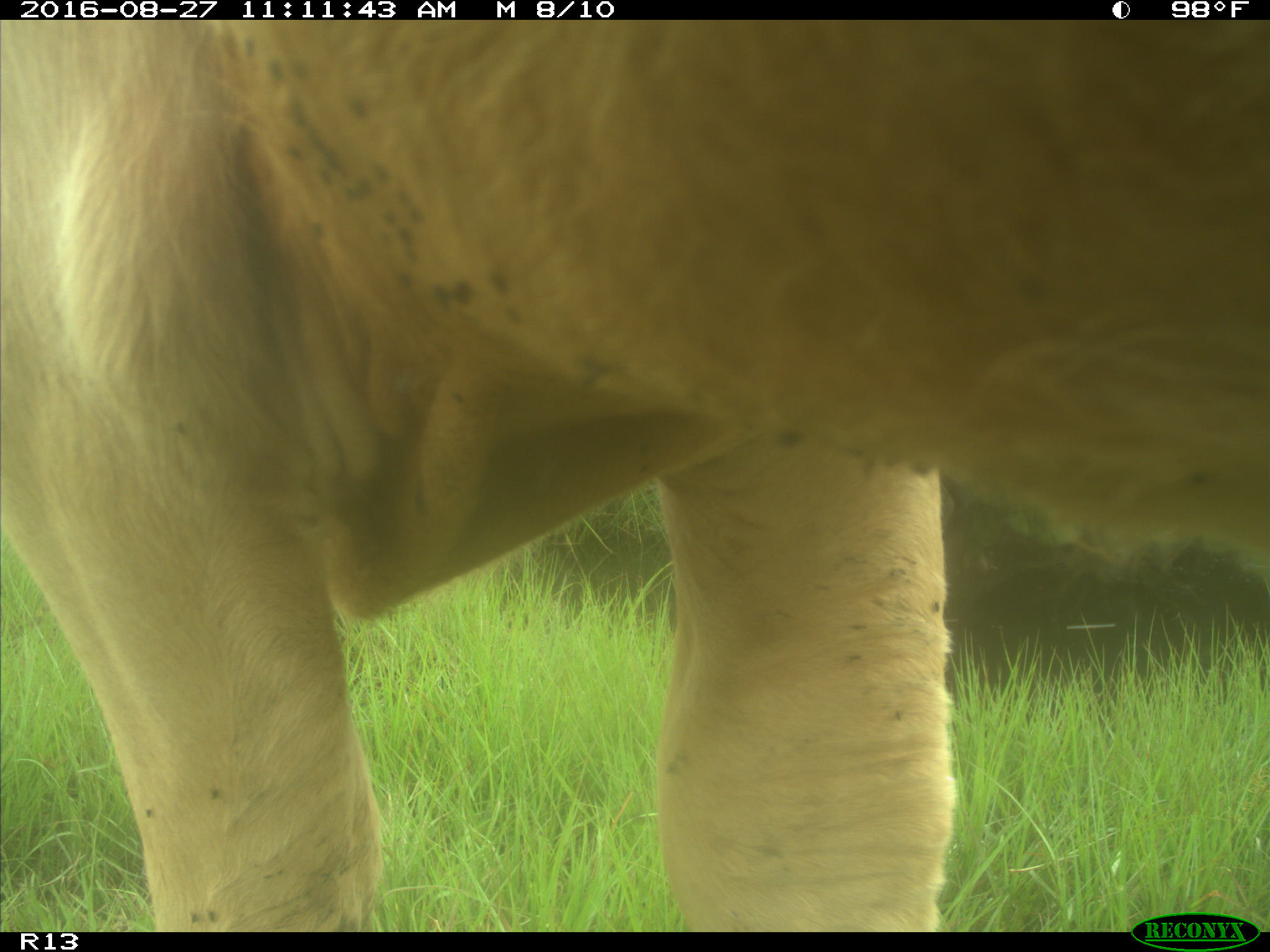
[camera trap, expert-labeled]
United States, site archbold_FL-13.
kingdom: Animalia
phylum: Chordata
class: Mammalia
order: Artiodactyla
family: Bovidae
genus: Bos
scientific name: Bos taurus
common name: domestic cow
Bos taurus (domestic cow).